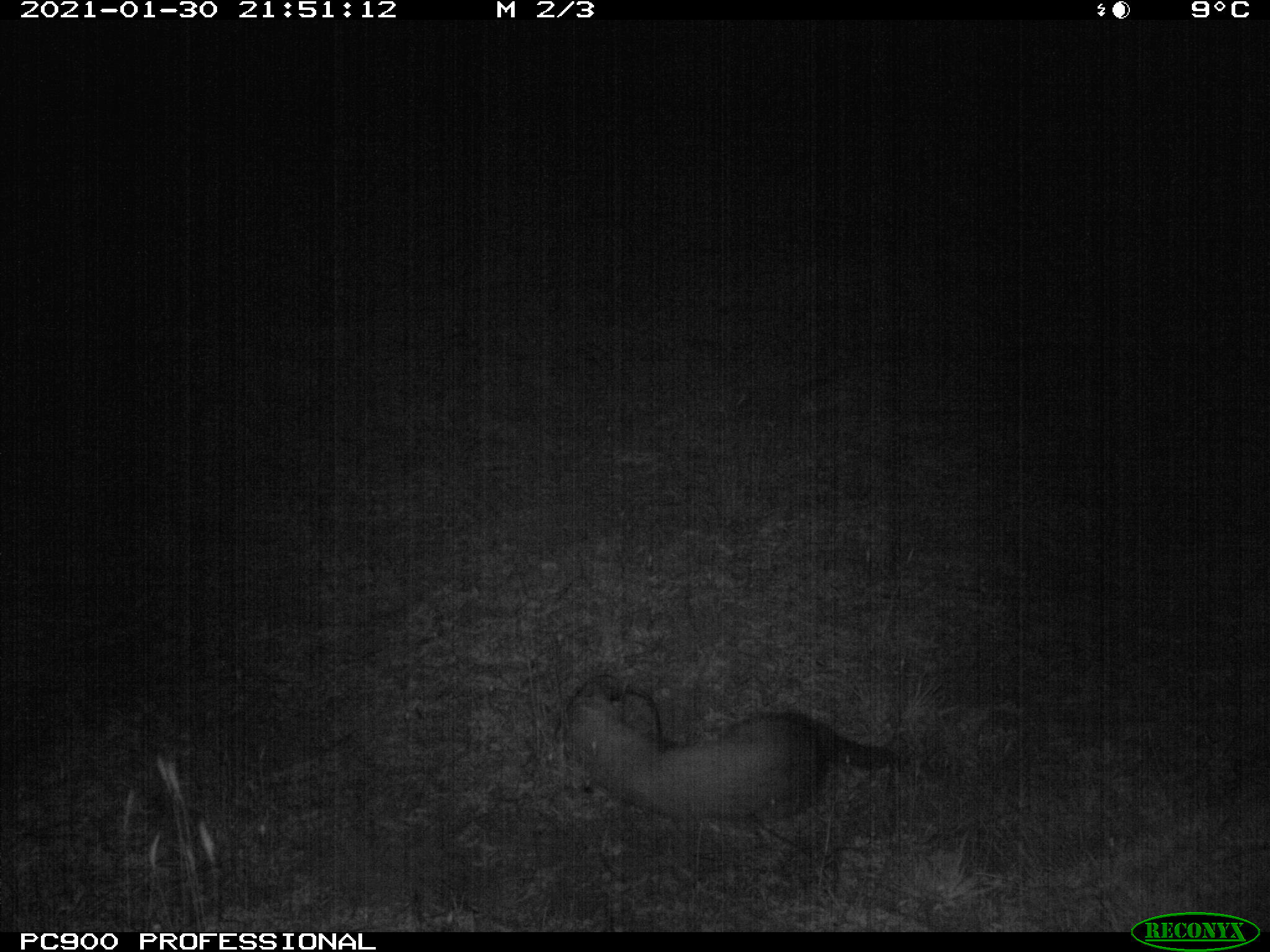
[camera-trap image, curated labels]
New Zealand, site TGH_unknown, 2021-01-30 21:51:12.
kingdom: Animalia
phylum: Chordata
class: Mammalia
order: Carnivora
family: Mustelidae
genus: Mustela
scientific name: Mustela furo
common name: ferret